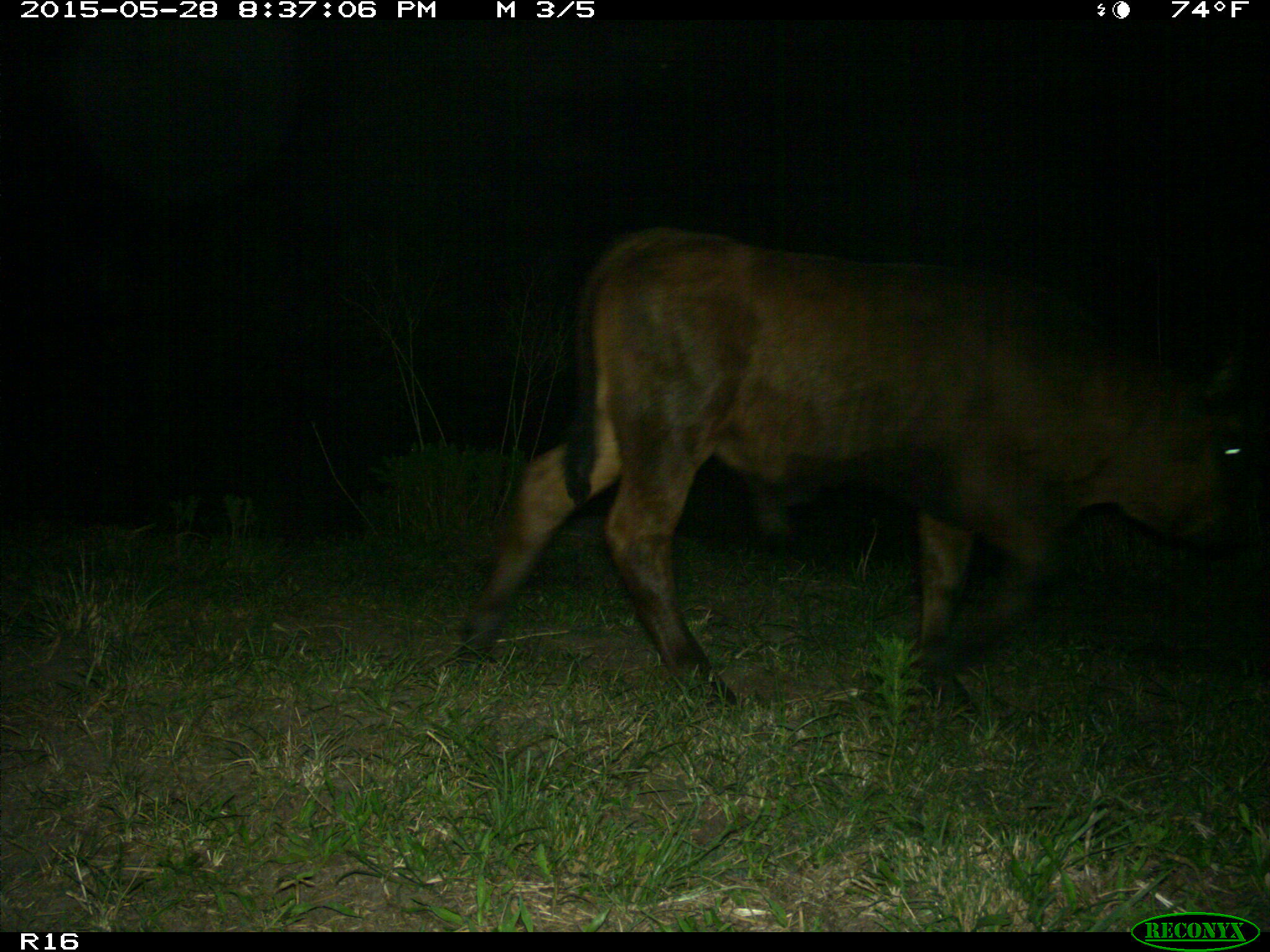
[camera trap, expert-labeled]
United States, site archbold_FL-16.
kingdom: Animalia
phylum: Chordata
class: Mammalia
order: Artiodactyla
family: Bovidae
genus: Bos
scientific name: Bos taurus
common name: domestic cow